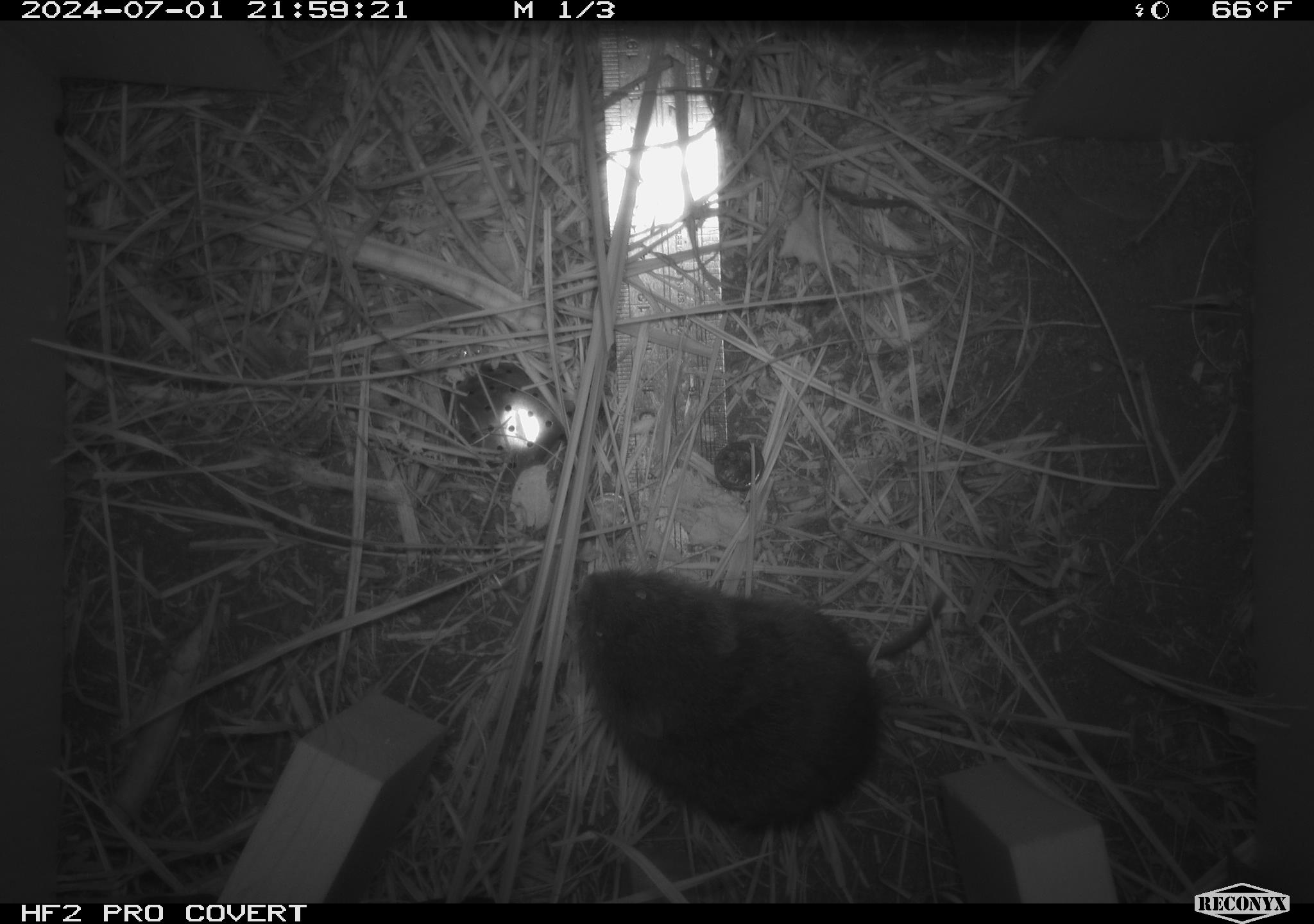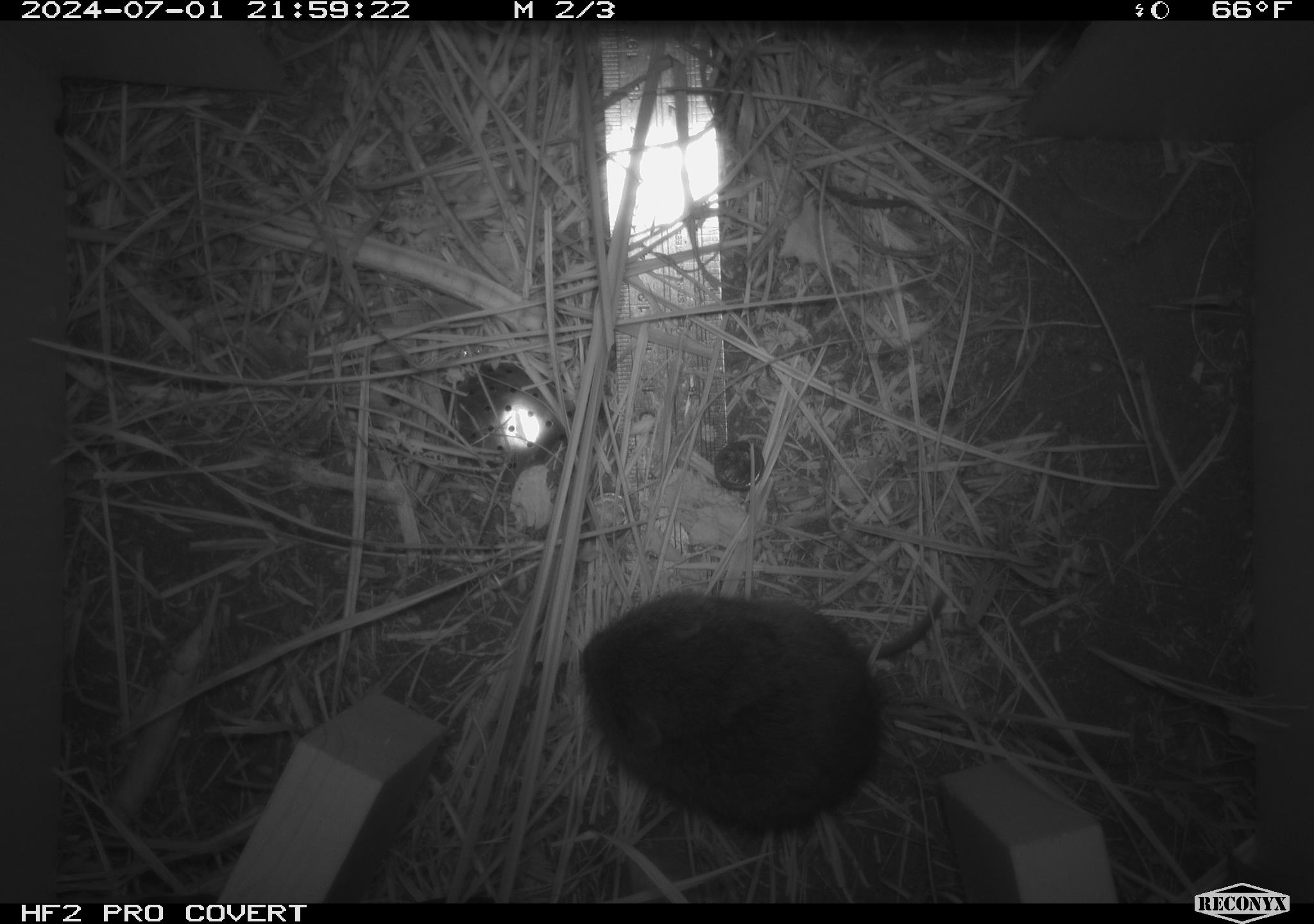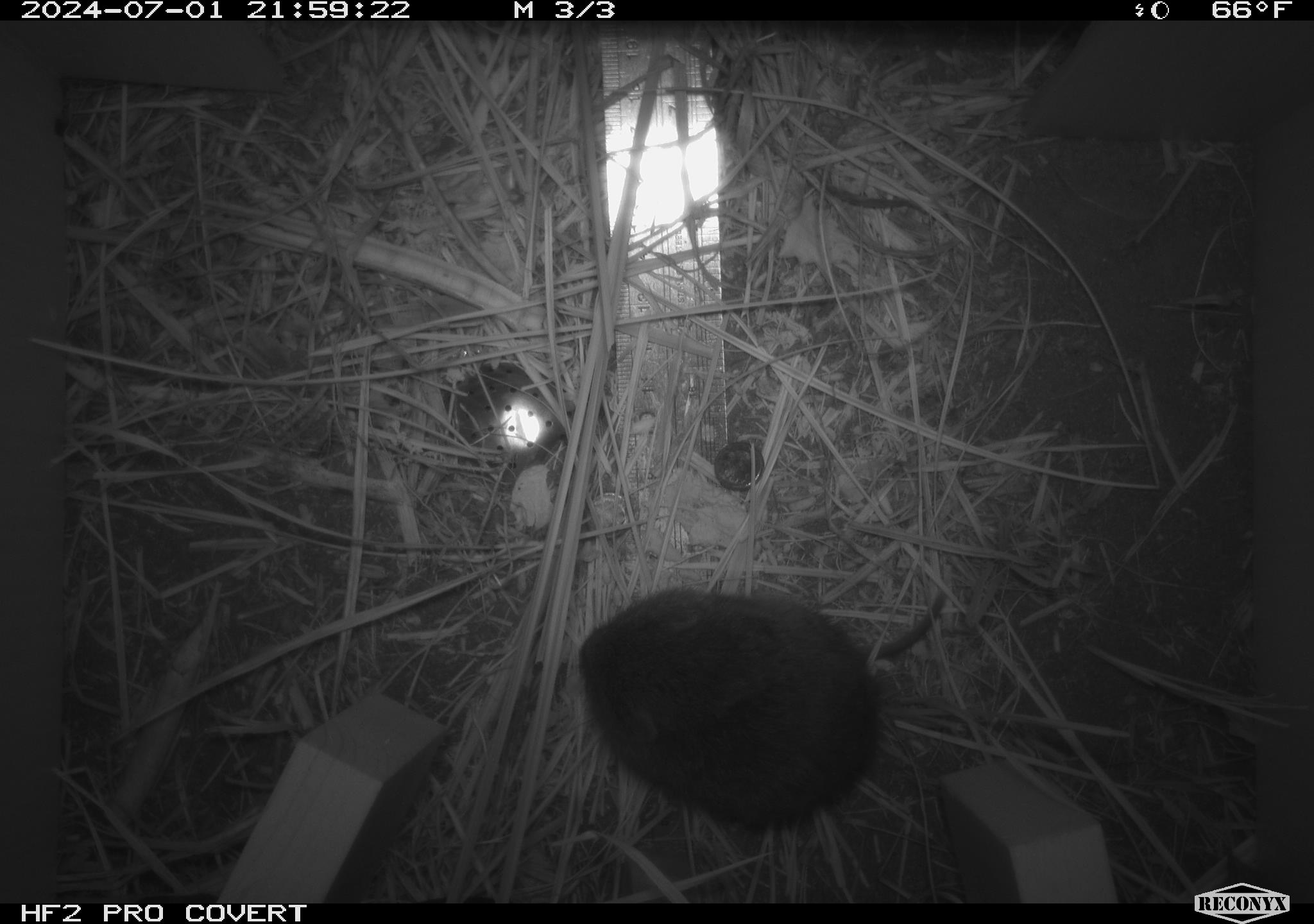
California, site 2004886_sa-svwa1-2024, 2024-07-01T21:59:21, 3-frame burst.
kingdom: Animalia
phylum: Chordata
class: Mammalia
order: Rodentia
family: Cricetidae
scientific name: Arvicolinae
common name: voles, lemmings, and muskrats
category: arvicolinae subfamily